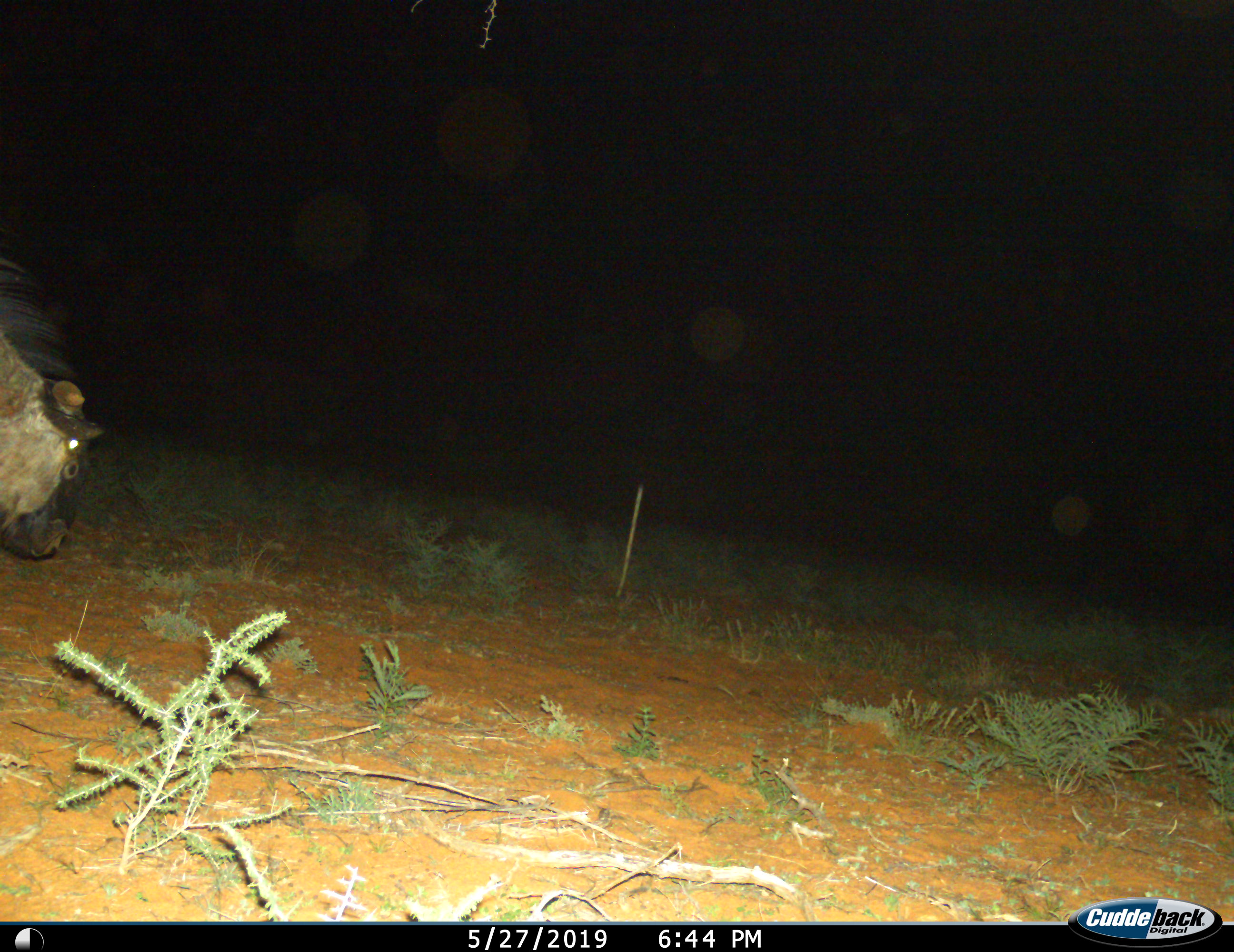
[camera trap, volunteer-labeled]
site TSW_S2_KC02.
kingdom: Animalia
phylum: Chordata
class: Mammalia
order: Artiodactyla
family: Bovidae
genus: Connochaetes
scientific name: Connochaetes taurinus taurinus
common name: blue wildebeest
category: wildebeestblue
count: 1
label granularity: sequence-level